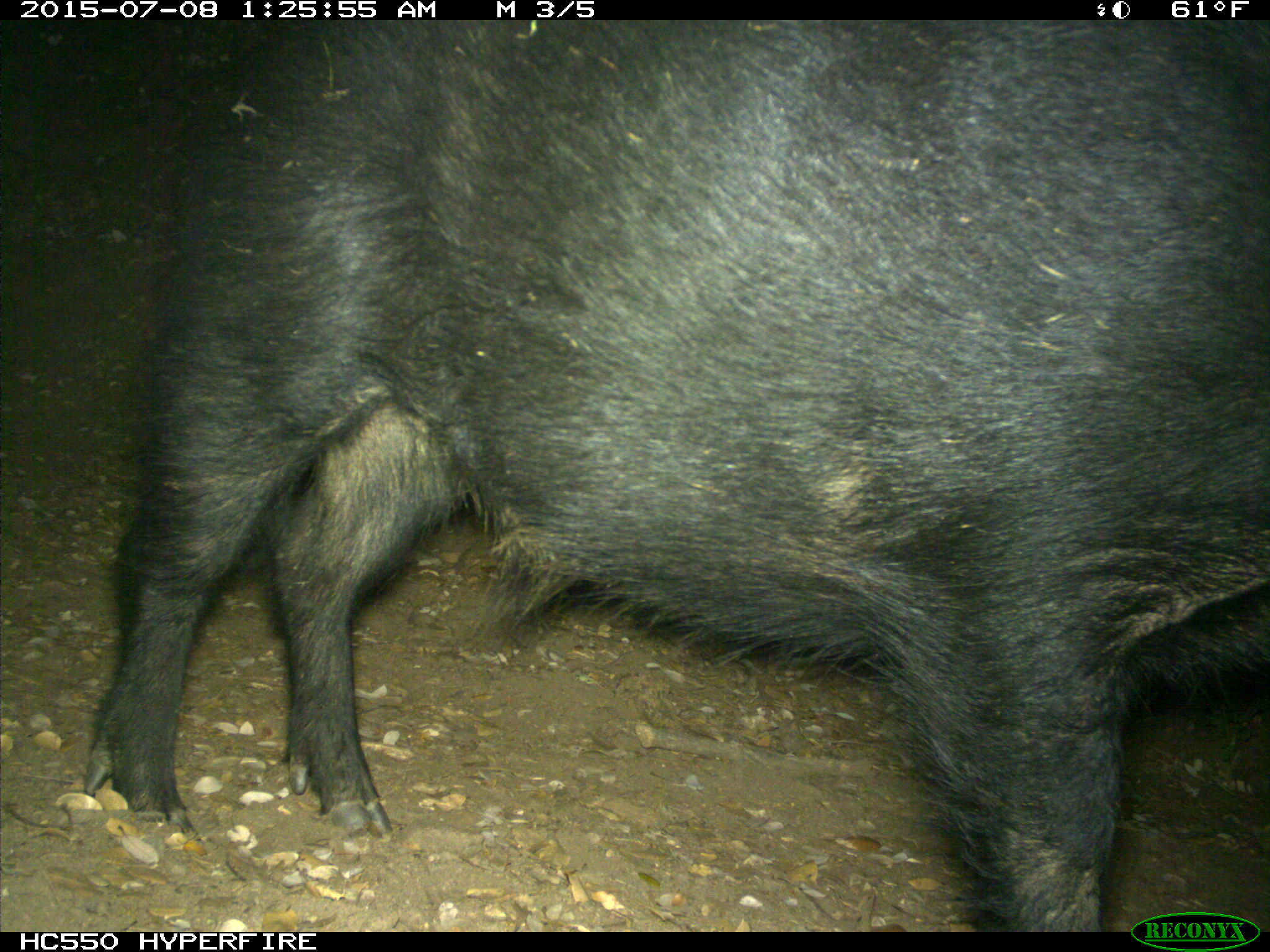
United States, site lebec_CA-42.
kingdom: Animalia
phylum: Chordata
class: Mammalia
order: Artiodactyla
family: Suidae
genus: Sus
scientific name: Sus scrofa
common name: wild boar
Sus scrofa (wild boar).